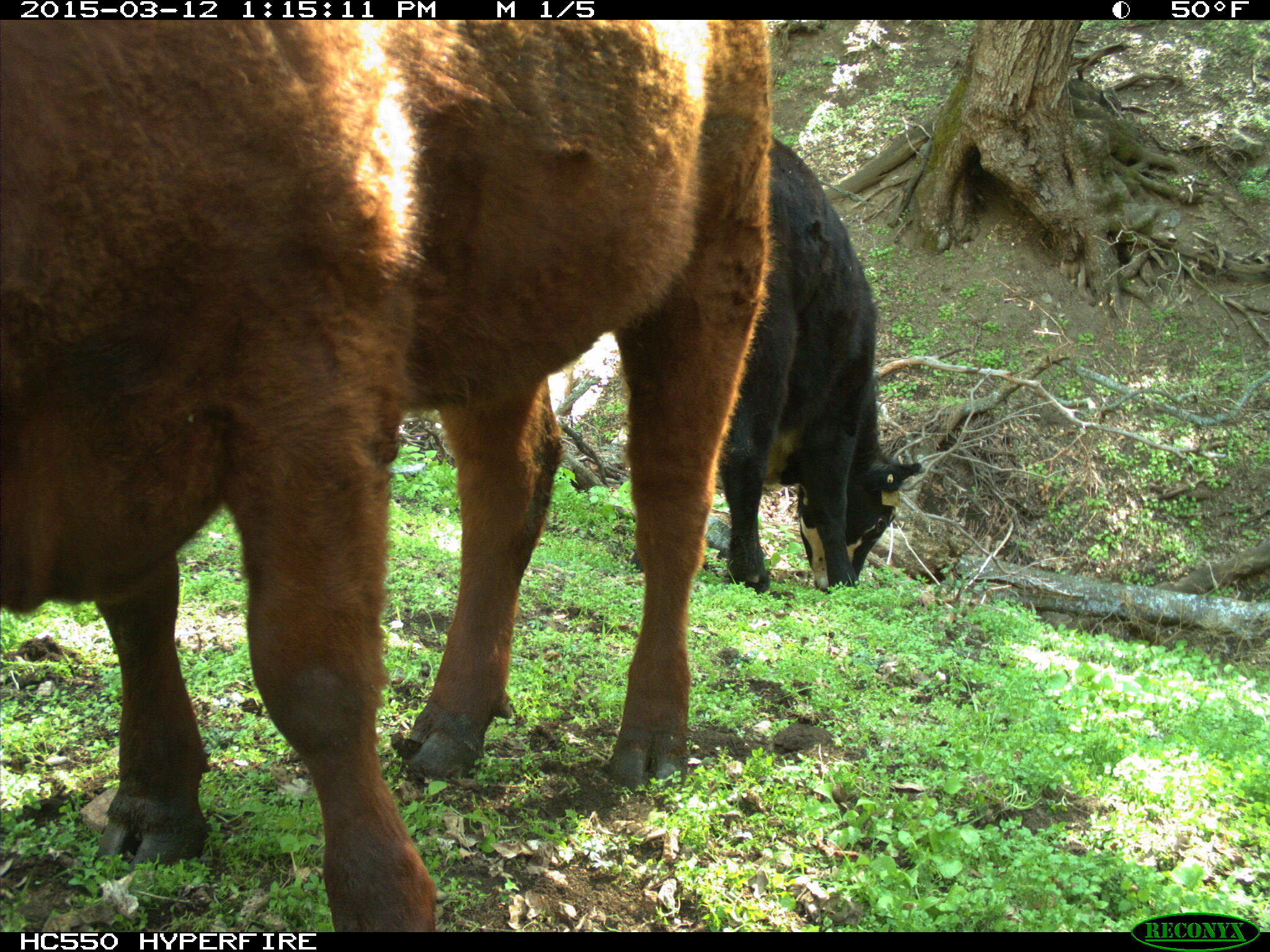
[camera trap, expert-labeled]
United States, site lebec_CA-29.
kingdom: Animalia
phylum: Chordata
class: Mammalia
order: Artiodactyla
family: Bovidae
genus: Bos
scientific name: Bos taurus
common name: domestic cow